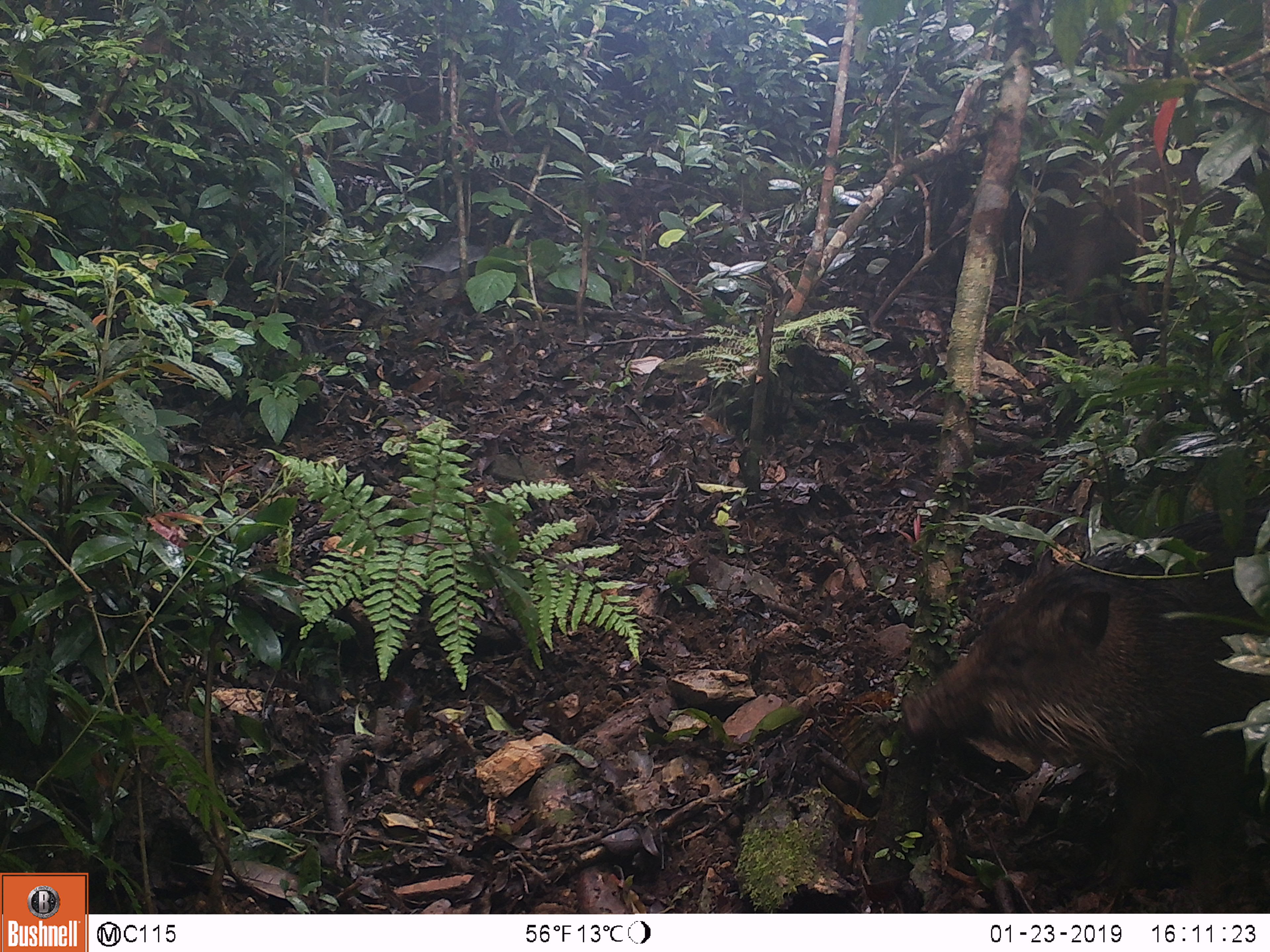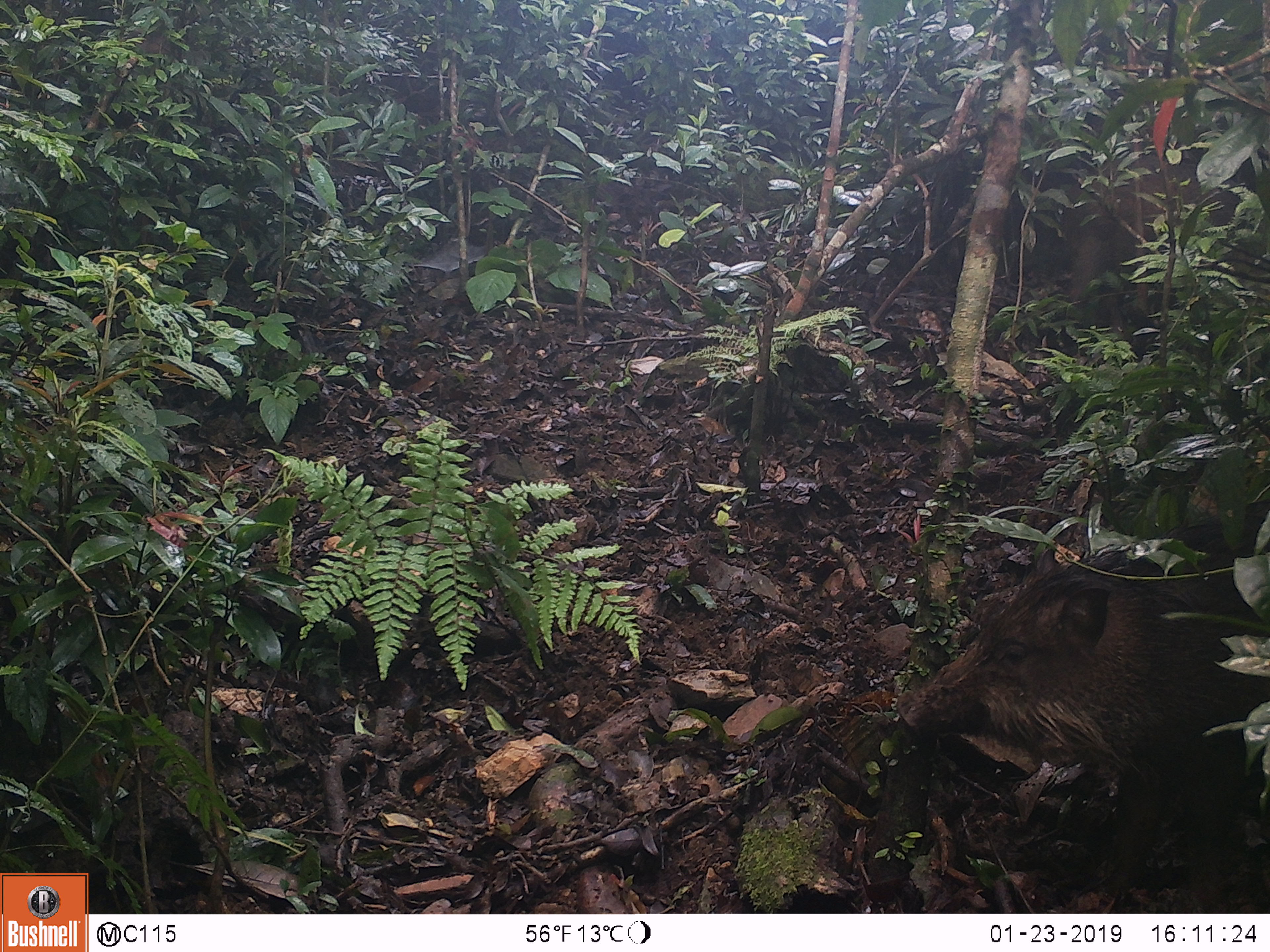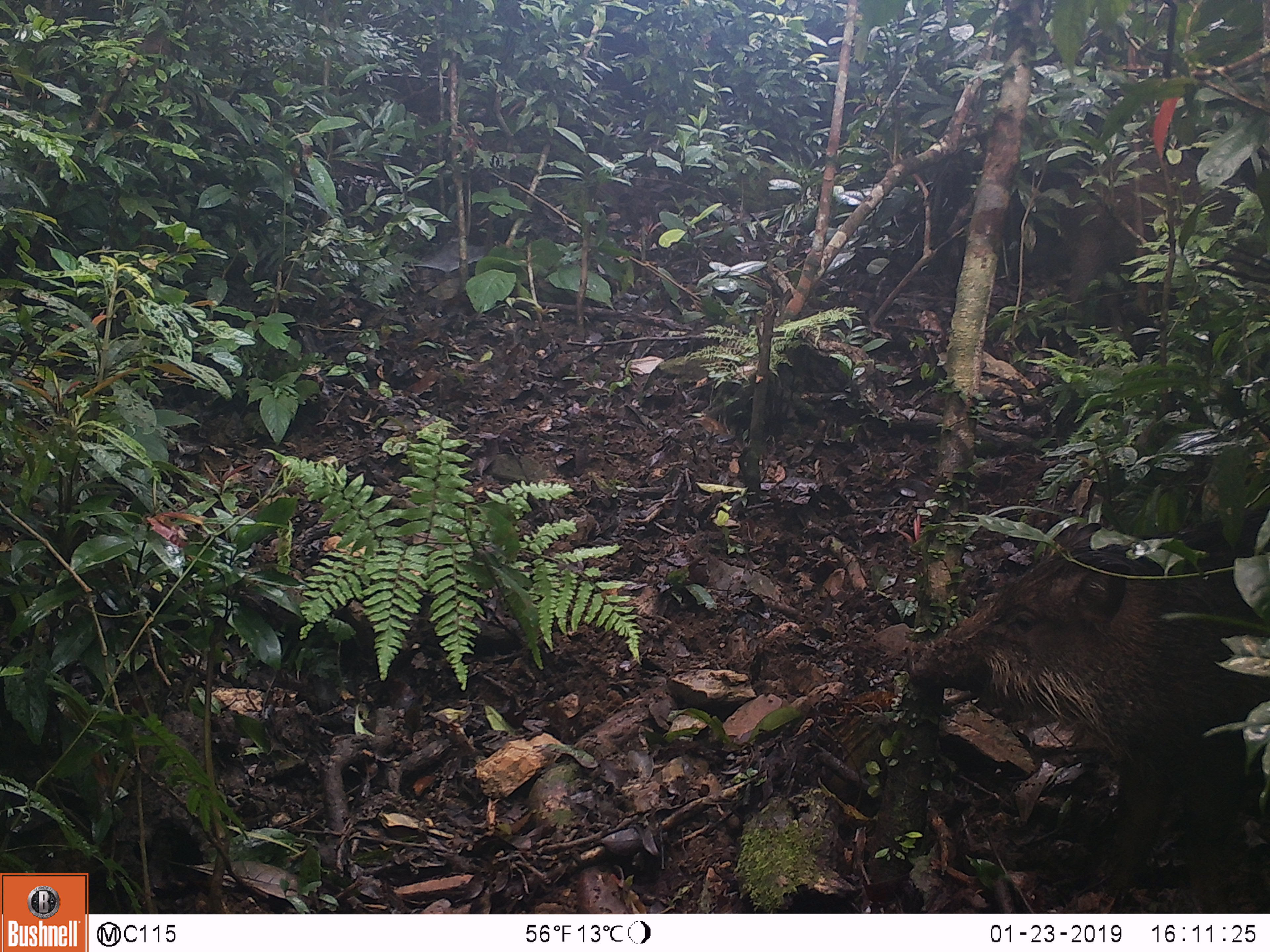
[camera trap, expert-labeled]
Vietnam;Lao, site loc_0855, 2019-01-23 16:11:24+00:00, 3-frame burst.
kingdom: Animalia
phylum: Chordata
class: Mammalia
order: Artiodactyla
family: Suidae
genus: Sus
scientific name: Sus scrofa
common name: eurasian wild pig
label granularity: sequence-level